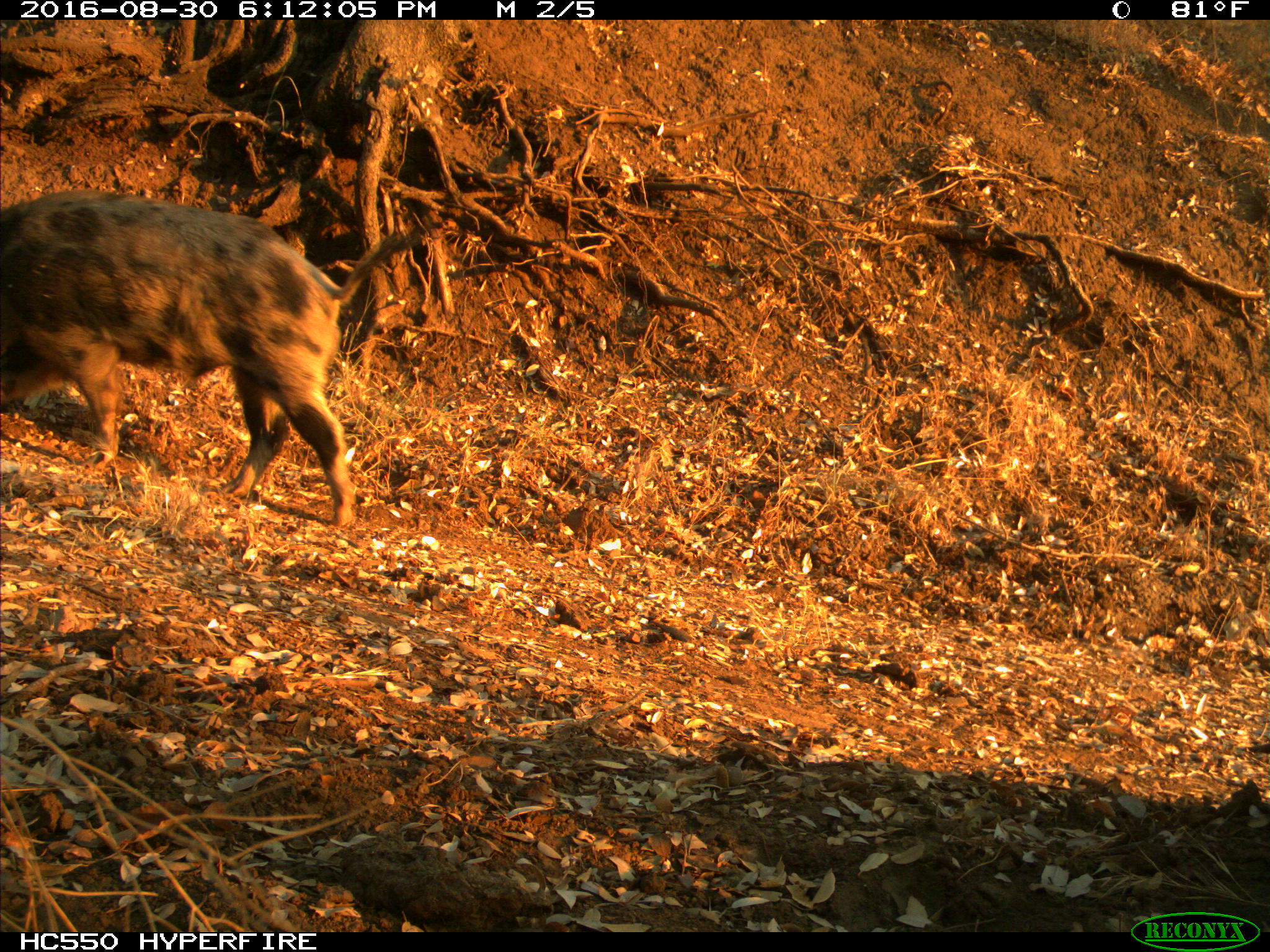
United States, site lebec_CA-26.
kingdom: Animalia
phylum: Chordata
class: Mammalia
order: Artiodactyla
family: Suidae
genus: Sus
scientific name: Sus scrofa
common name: wild boar